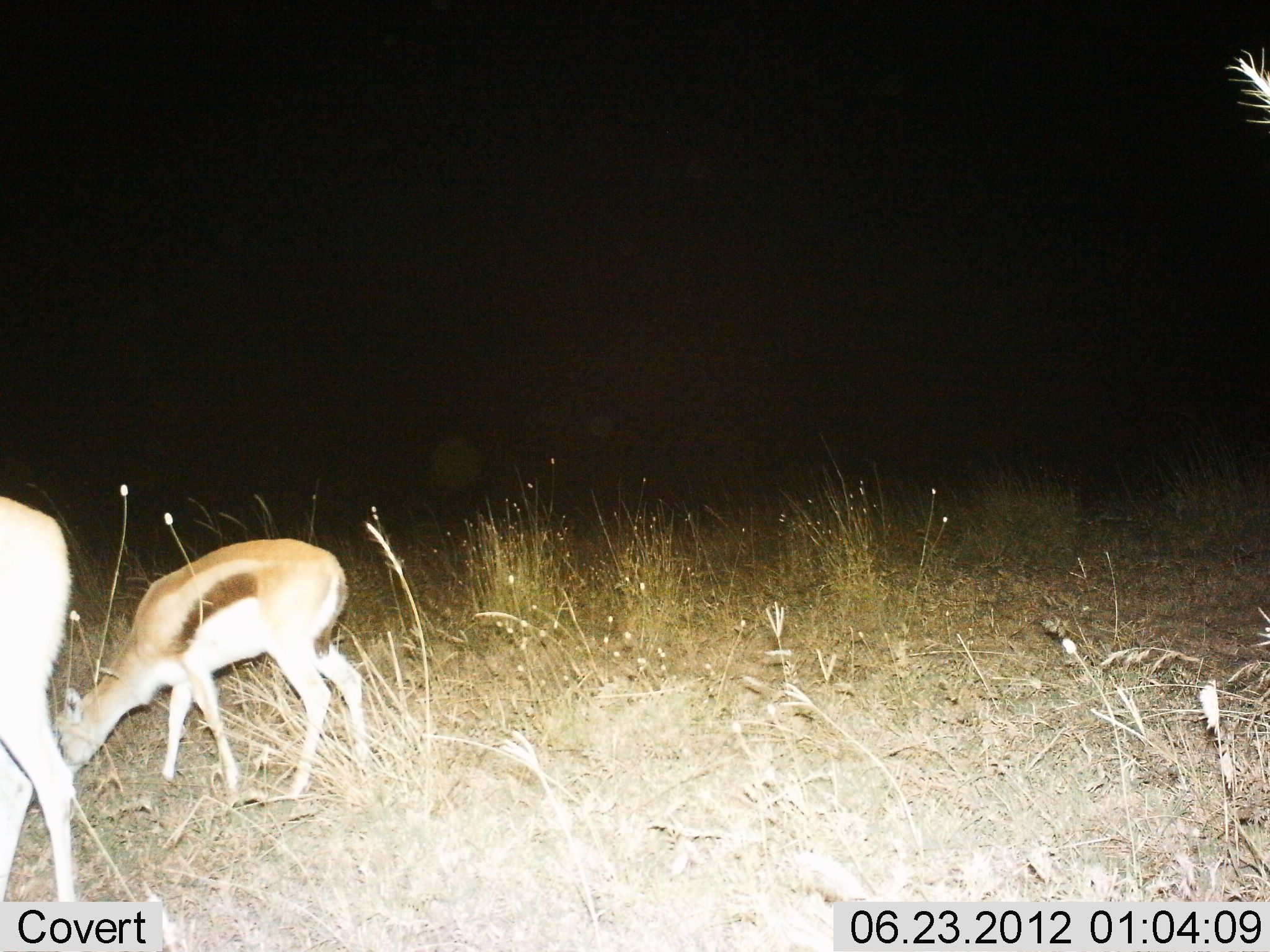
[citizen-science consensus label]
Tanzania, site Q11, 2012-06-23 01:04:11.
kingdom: Animalia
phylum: Chordata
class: Mammalia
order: Artiodactyla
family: Bovidae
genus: Eudorcas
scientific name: Eudorcas thomsonii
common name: thomson's gazelle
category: gazellethomsons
Gazellethomsons (thomson's gazelle) (Eudorcas thomsonii), count 2. Behavior (volunteer vote fractions): standing 30%, resting 0%, moving 0%, interacting 0%. Young present (vote fraction): 30%. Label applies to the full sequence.